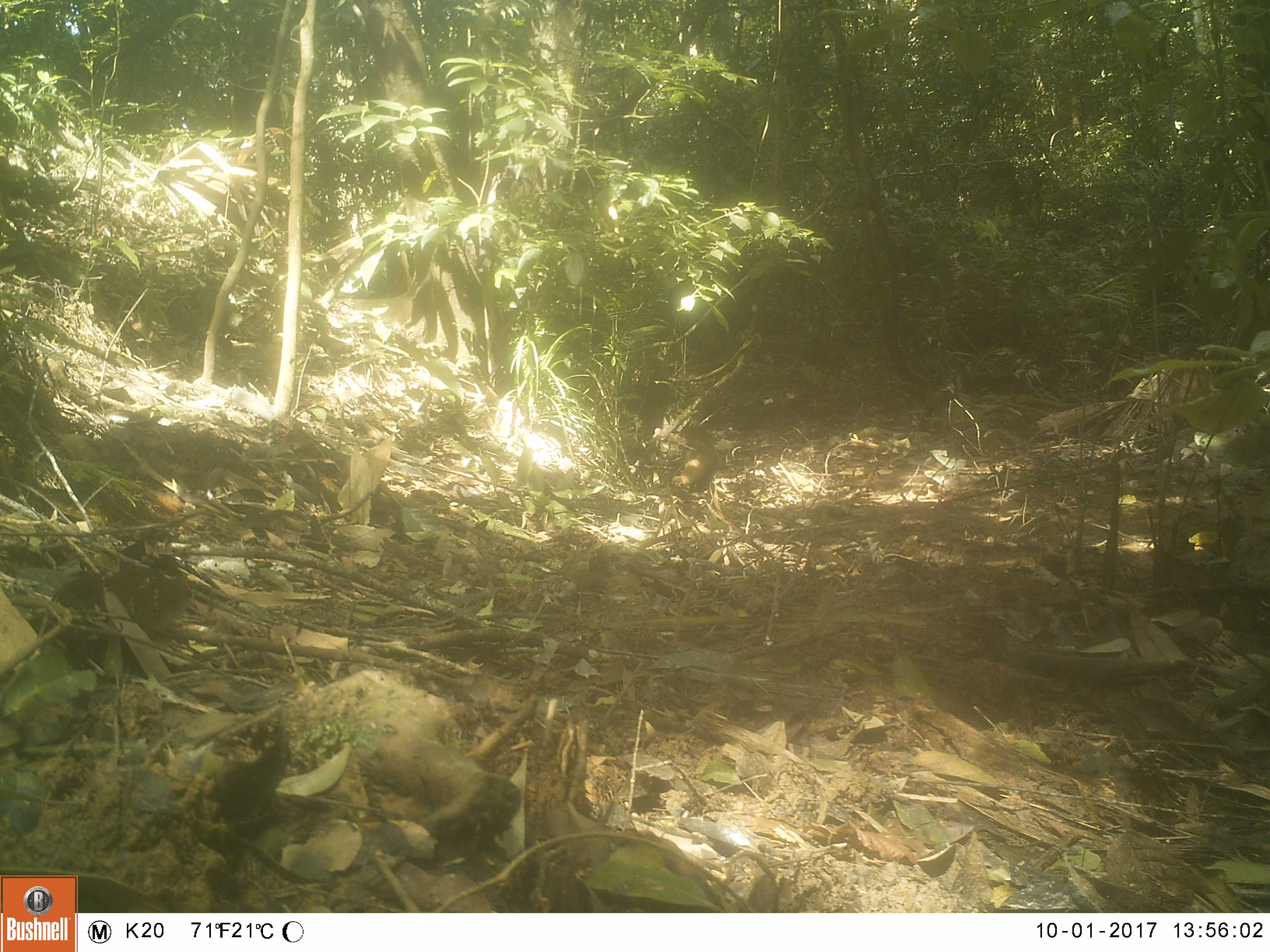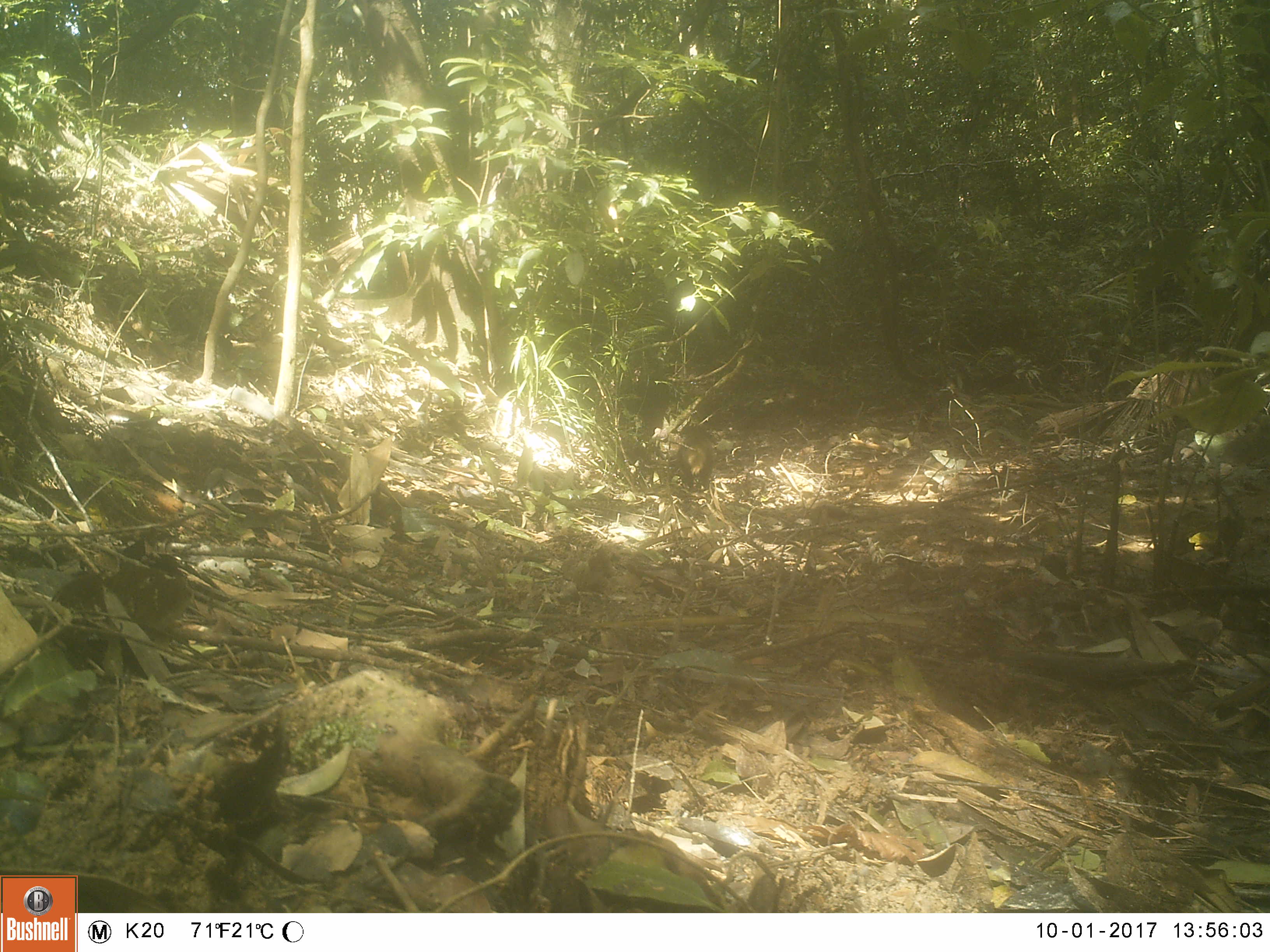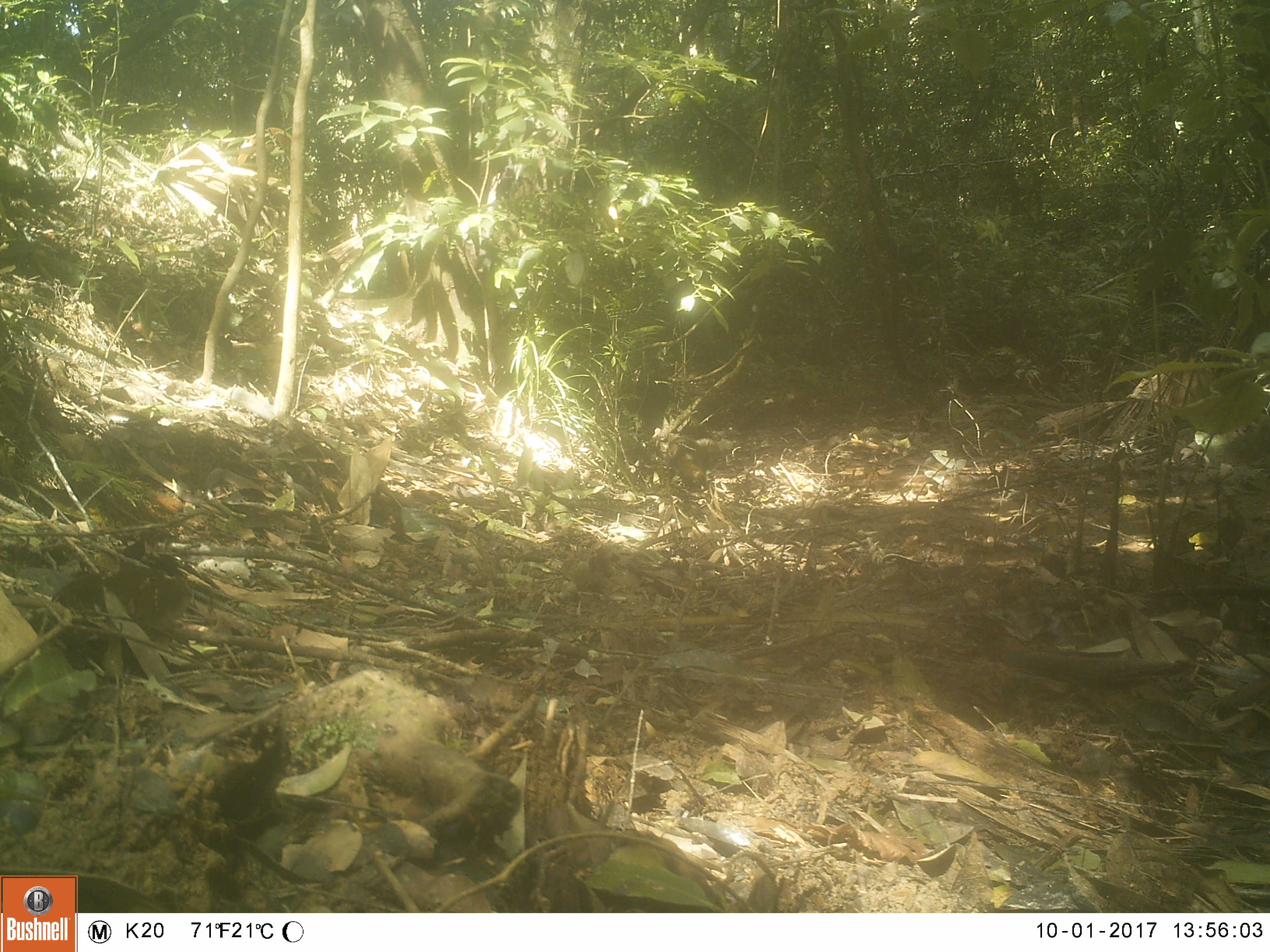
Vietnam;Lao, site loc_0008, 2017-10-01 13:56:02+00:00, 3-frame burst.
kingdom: Animalia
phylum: Chordata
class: Mammalia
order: Carnivora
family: Herpestidae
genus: Urva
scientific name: Urva urva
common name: crab-eating mongoose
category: crab eating mongoose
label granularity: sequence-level